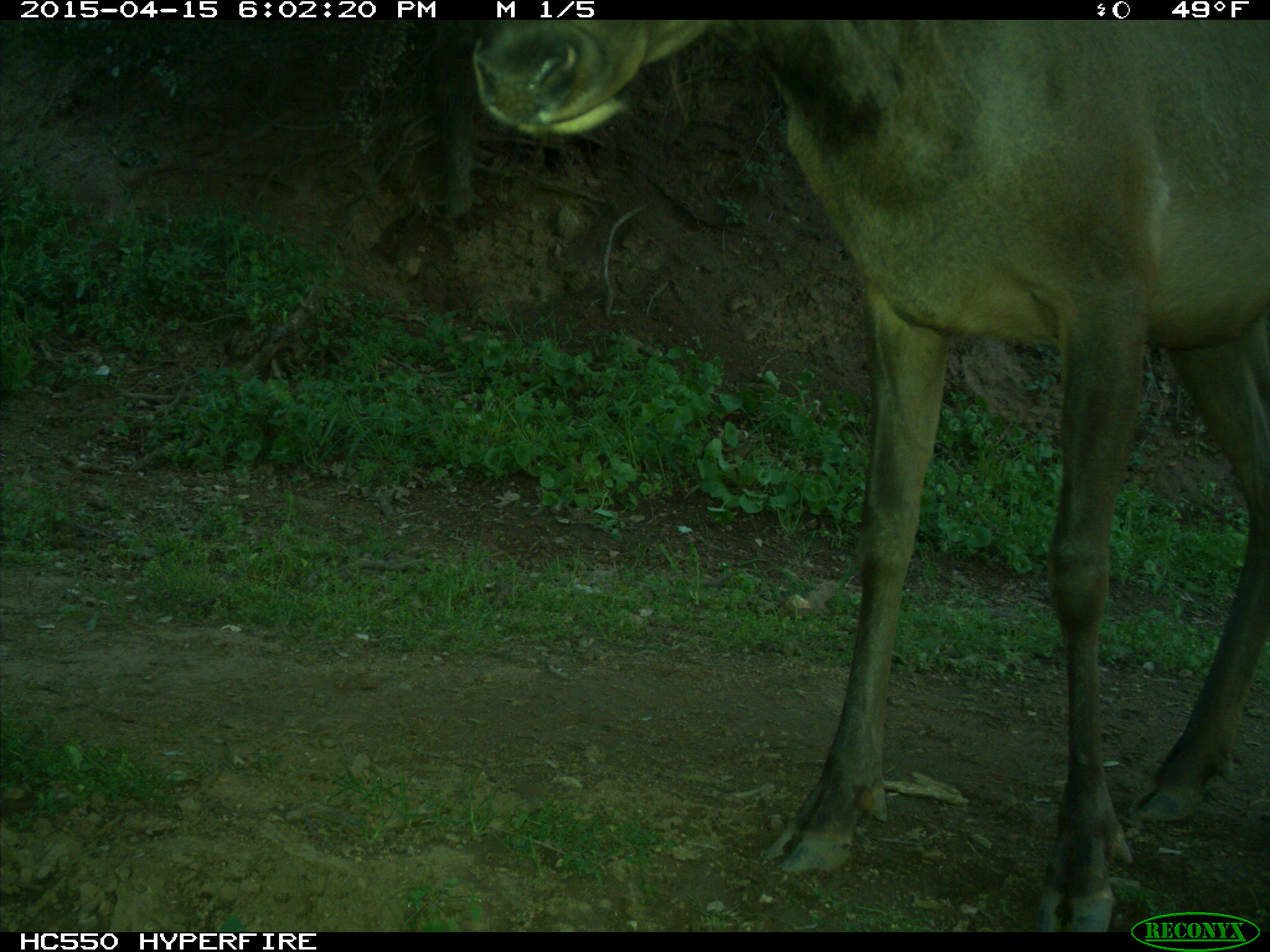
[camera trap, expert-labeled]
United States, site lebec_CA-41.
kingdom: Animalia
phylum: Chordata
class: Mammalia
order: Artiodactyla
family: Cervidae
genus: Cervus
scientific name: Cervus canadensis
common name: elk